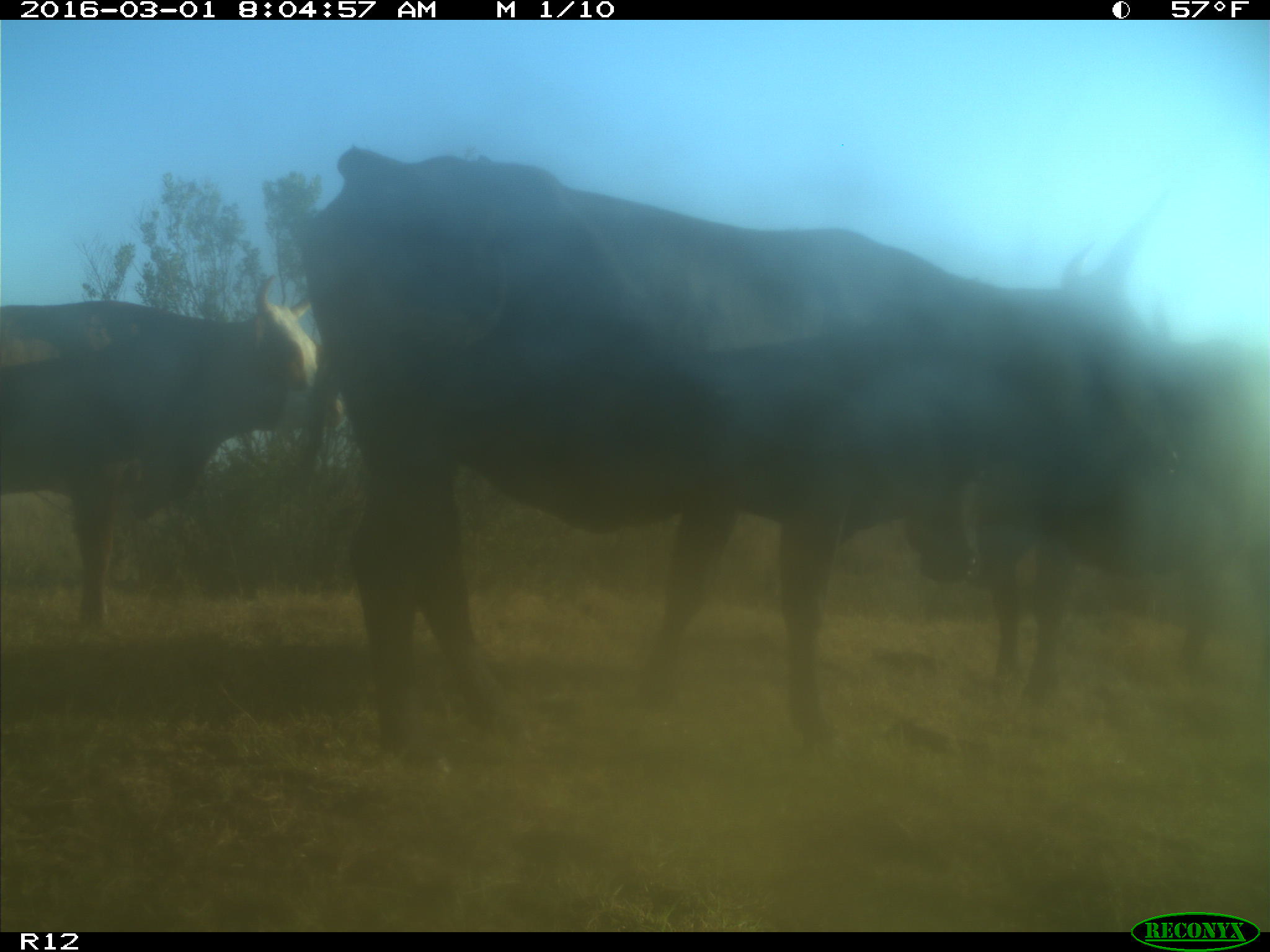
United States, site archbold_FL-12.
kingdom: Animalia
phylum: Chordata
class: Mammalia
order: Artiodactyla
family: Bovidae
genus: Bos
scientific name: Bos taurus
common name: domestic cow